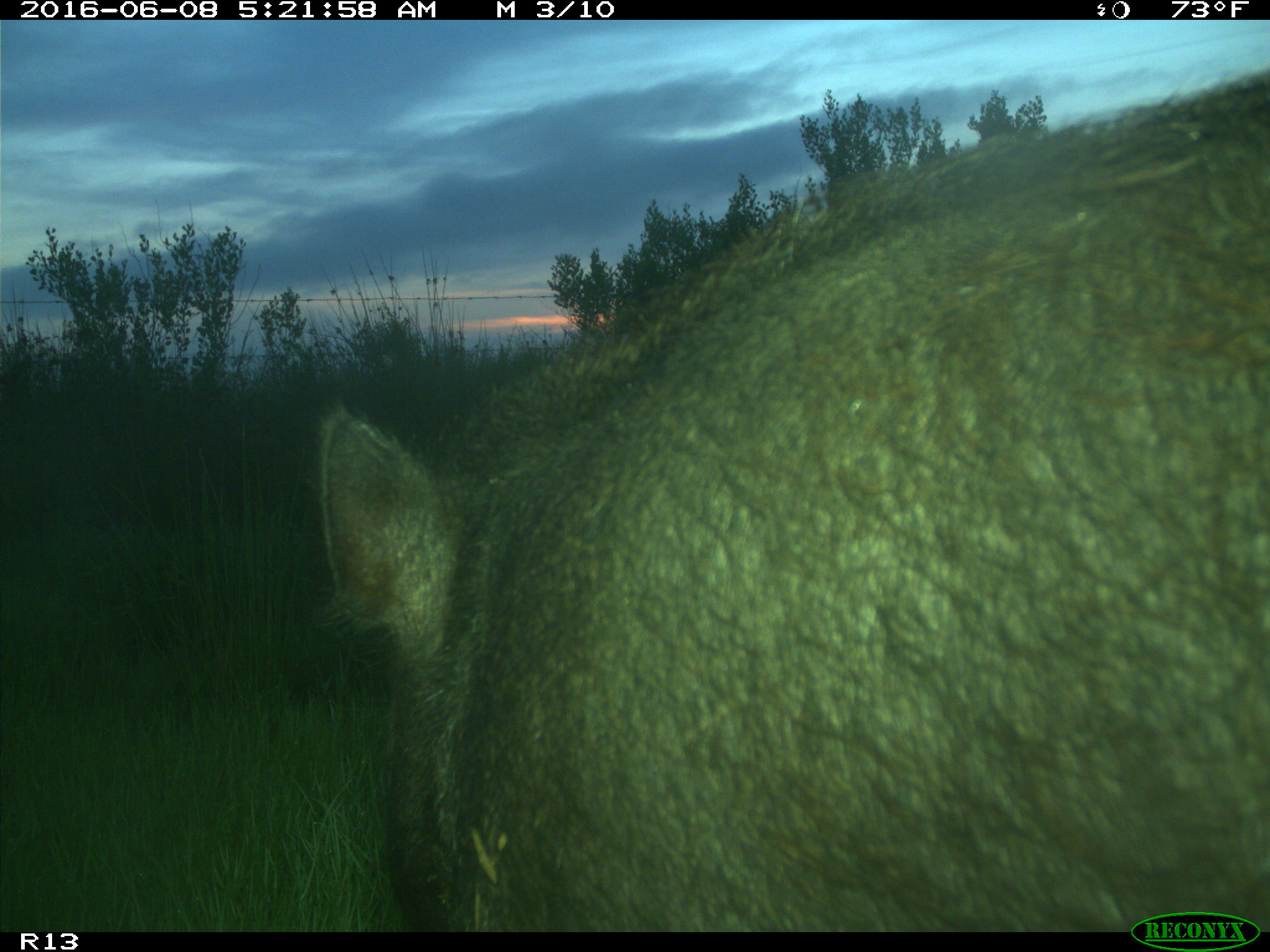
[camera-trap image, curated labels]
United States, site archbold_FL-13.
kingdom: Animalia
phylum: Chordata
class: Mammalia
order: Artiodactyla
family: Suidae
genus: Sus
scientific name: Sus scrofa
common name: wild boar